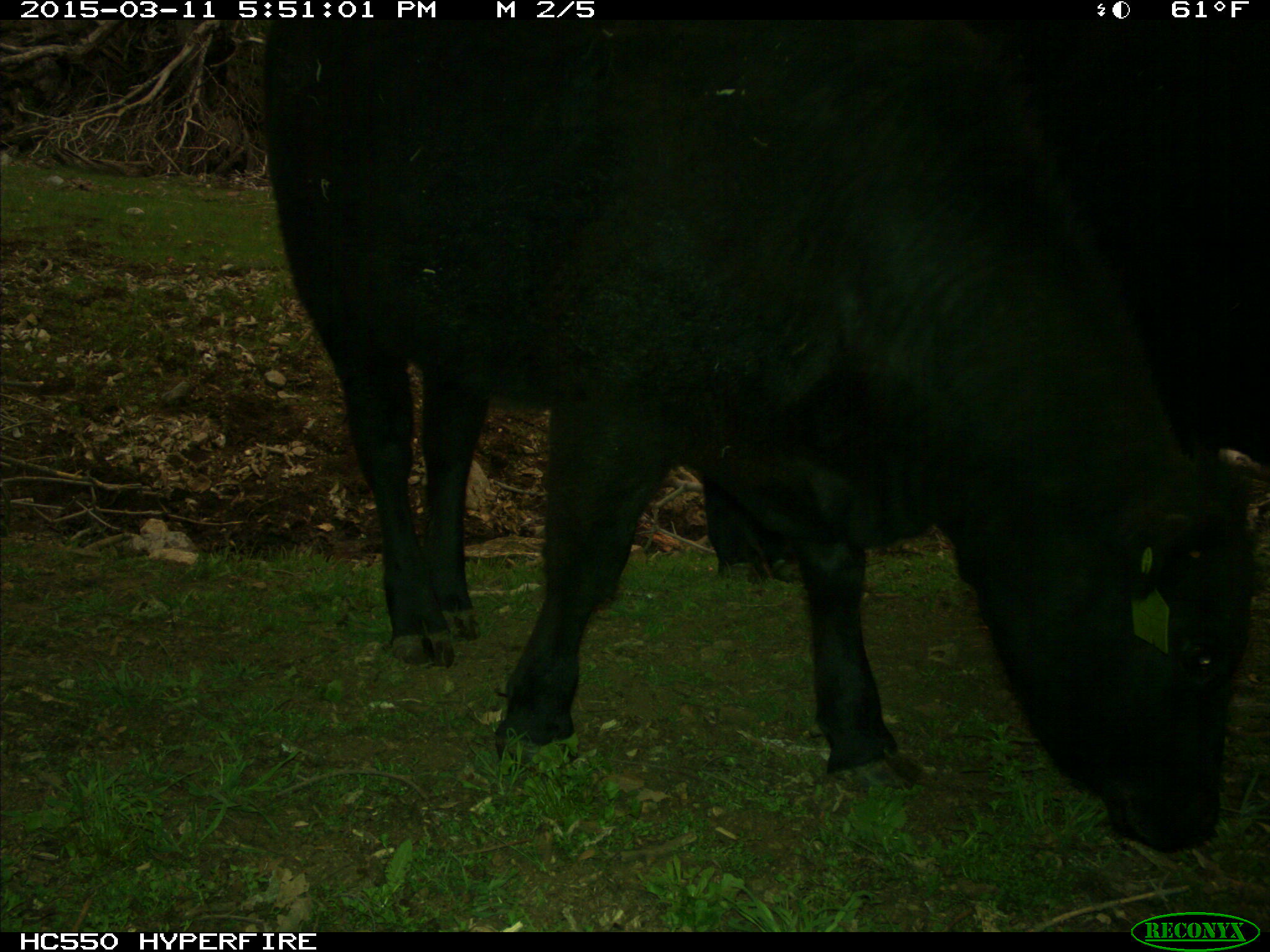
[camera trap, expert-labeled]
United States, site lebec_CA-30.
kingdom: Animalia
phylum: Chordata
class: Mammalia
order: Artiodactyla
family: Bovidae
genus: Bos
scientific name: Bos taurus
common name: domestic cow